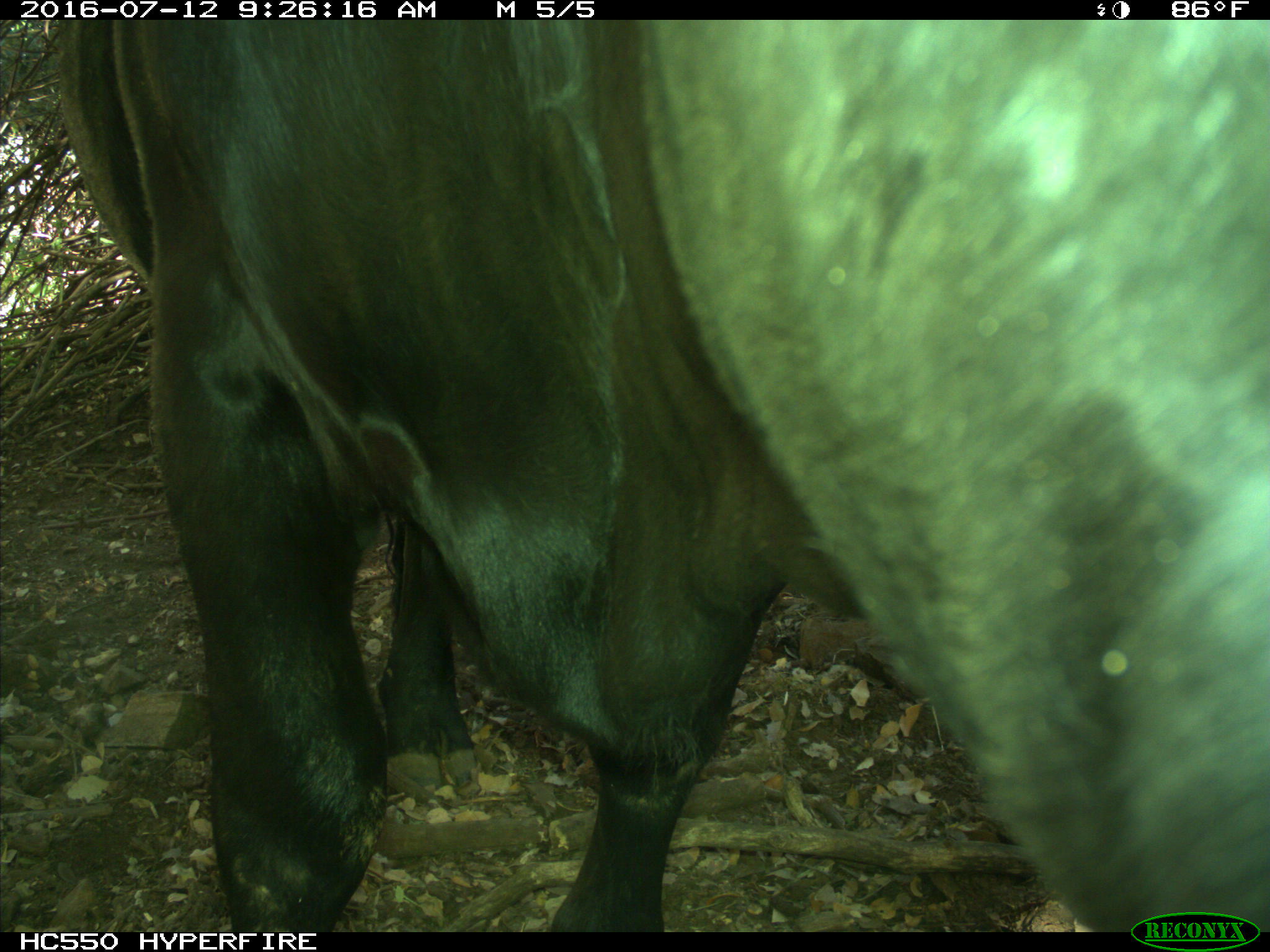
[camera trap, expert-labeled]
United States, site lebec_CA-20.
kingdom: Animalia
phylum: Chordata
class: Mammalia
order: Artiodactyla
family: Bovidae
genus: Bos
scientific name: Bos taurus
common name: domestic cow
Bos taurus (domestic cow).